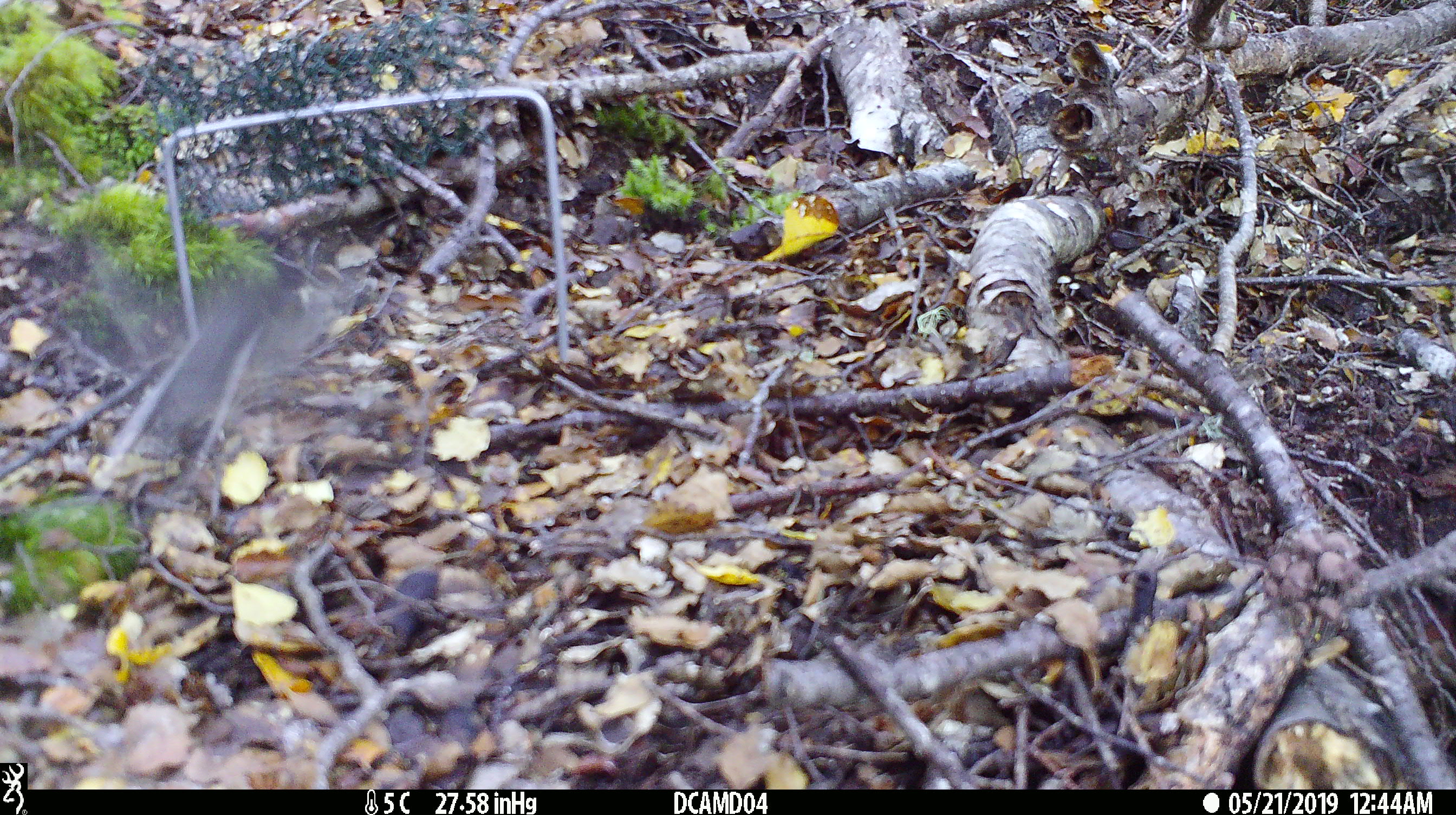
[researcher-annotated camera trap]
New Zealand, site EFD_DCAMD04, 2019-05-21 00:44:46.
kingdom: Animalia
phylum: Chordata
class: Aves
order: Passeriformes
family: Petroicidae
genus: Petroica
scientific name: Petroica macrocephala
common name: tomtit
Tomtit (Petroica macrocephala).